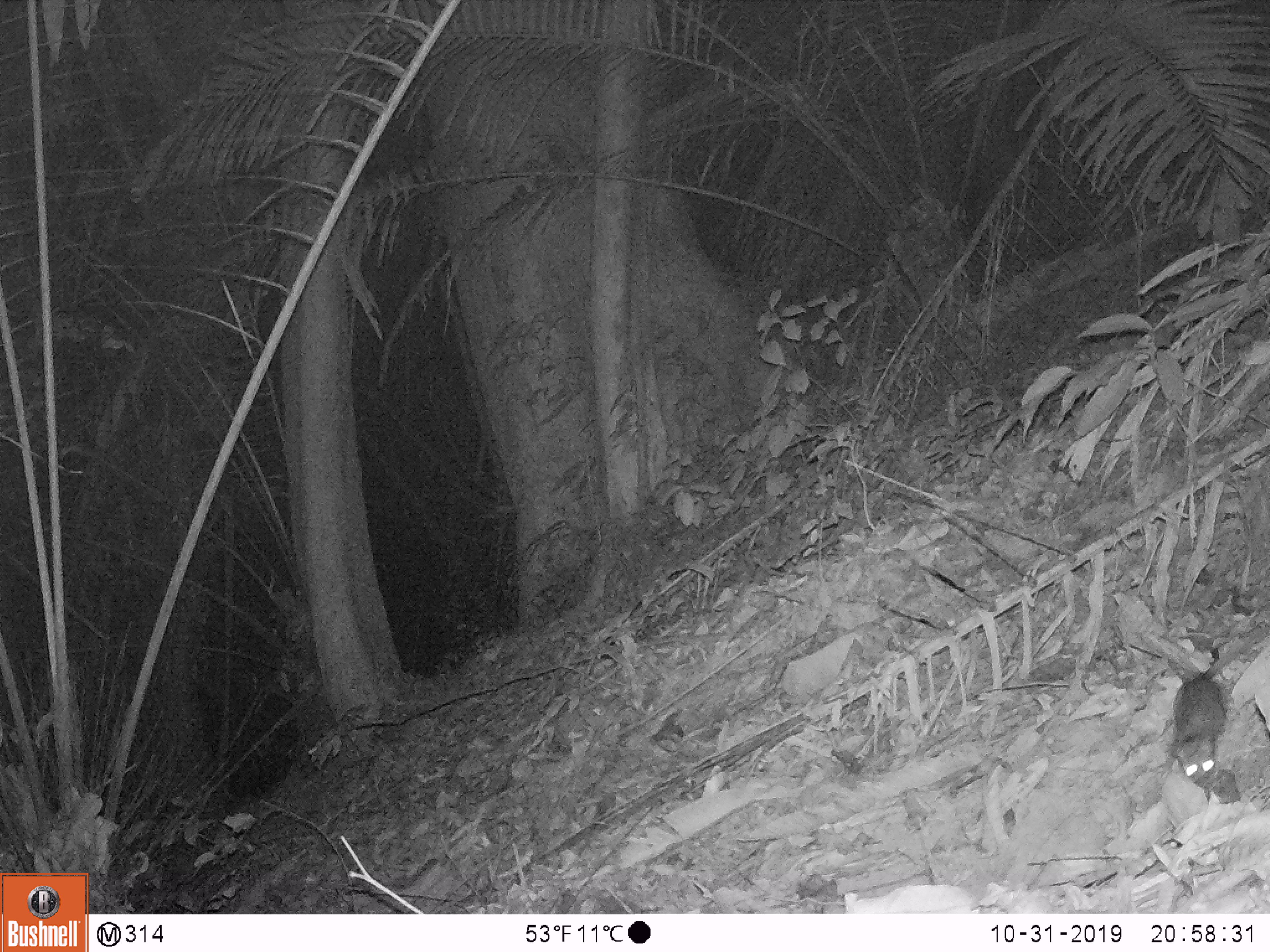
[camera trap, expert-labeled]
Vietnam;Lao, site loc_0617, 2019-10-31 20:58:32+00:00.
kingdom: Animalia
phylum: Chordata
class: Mammalia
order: Rodentia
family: Muridae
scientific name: Muridae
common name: old-world mice and rats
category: unidentified murid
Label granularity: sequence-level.